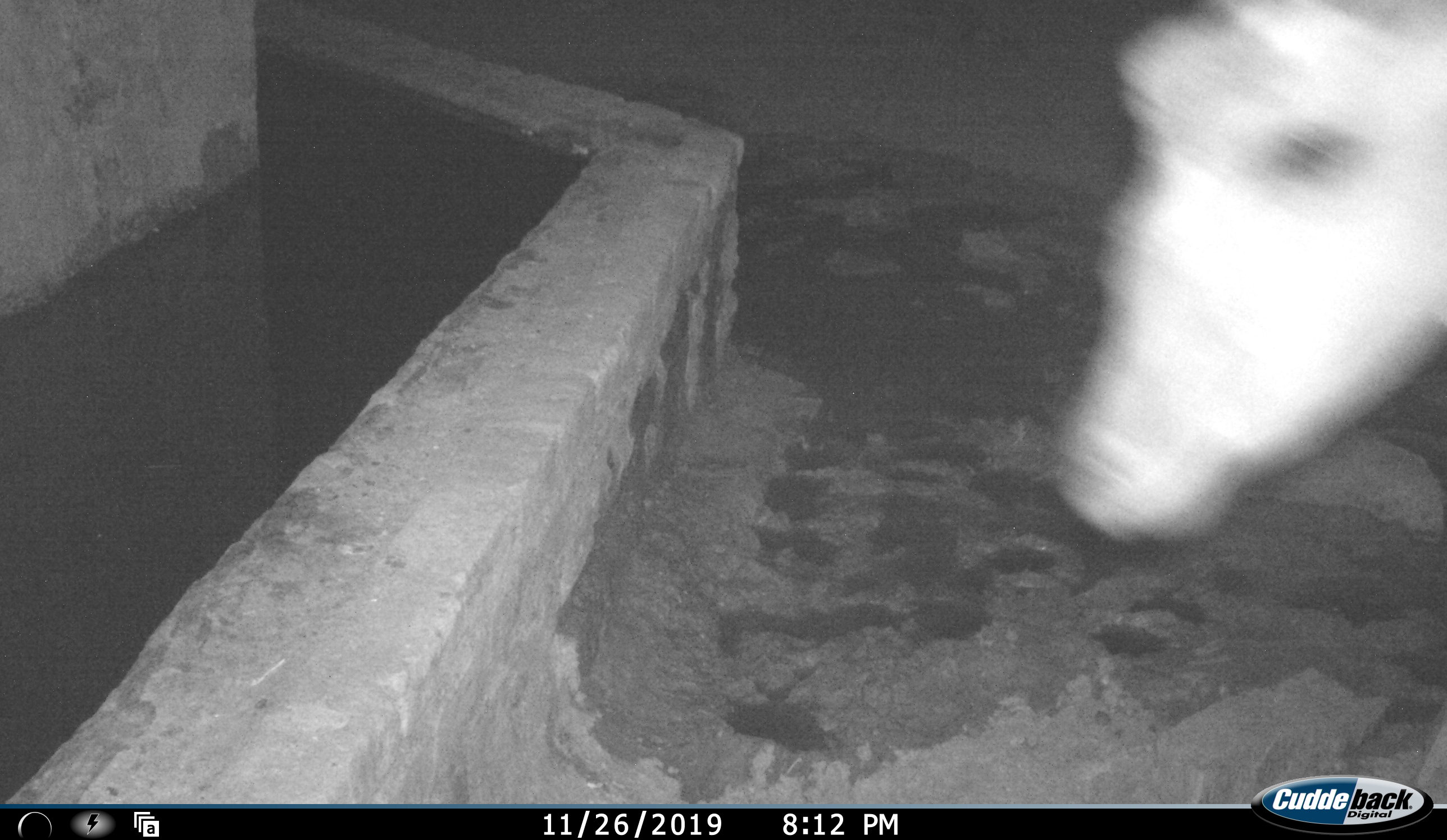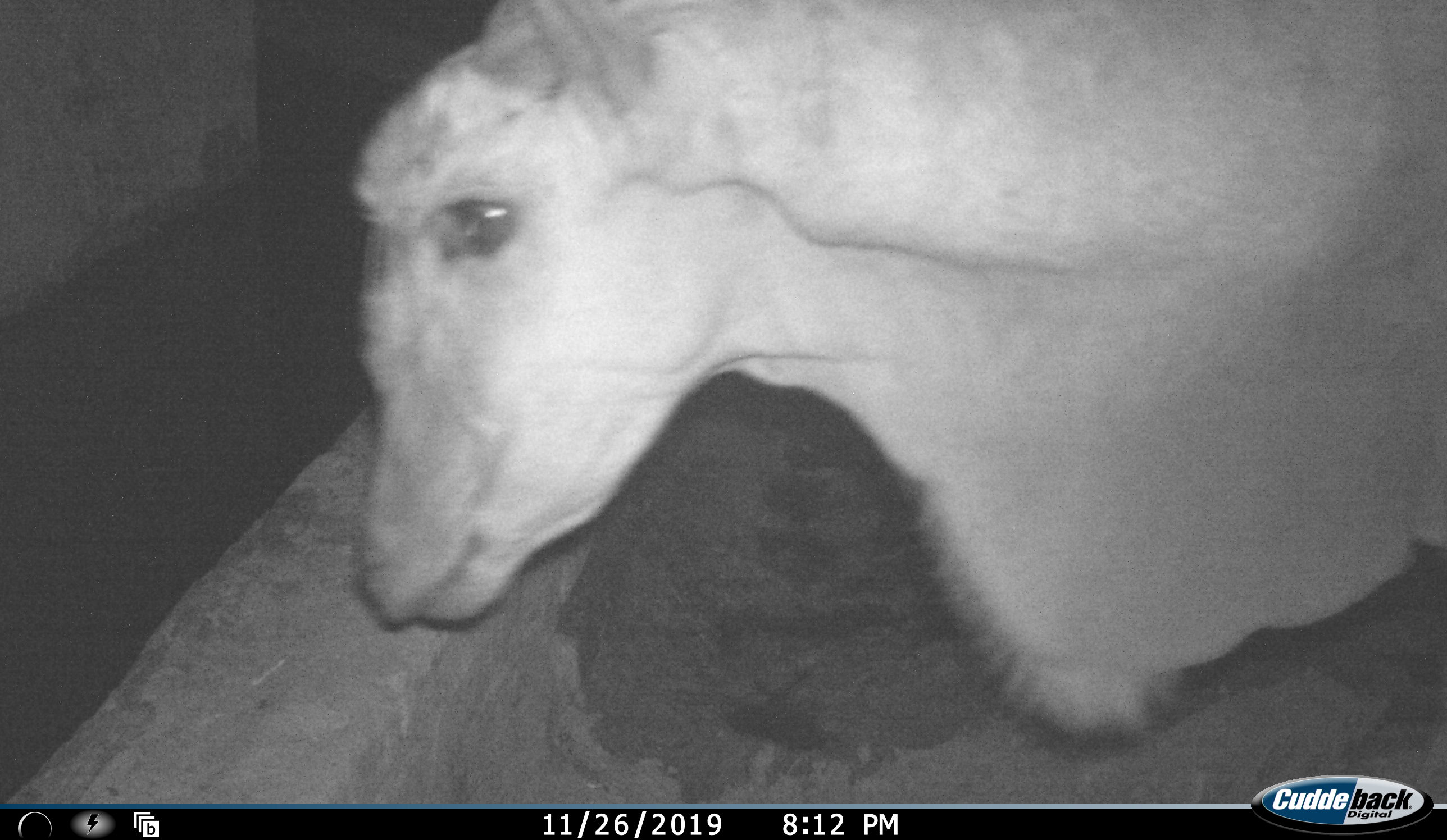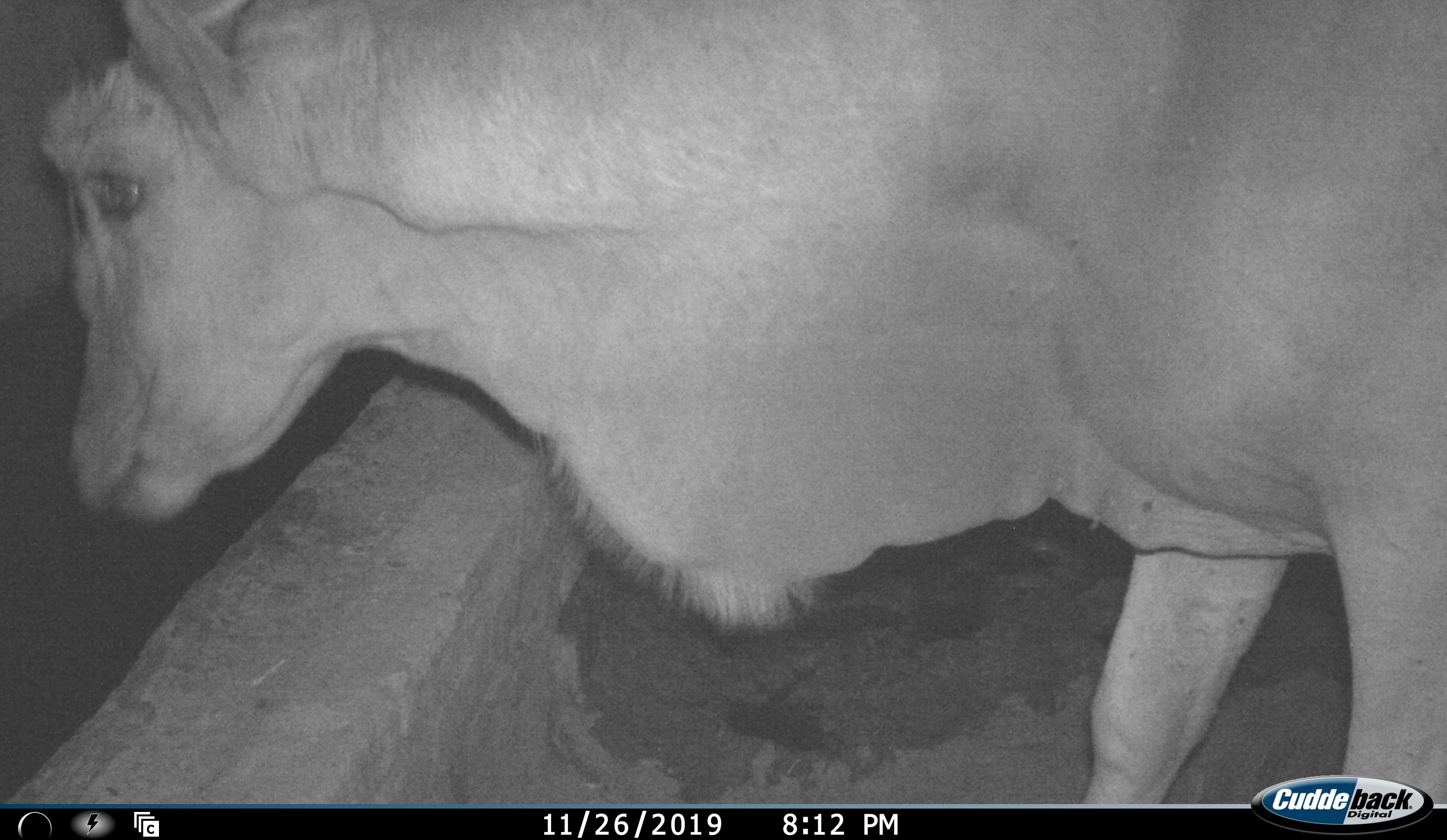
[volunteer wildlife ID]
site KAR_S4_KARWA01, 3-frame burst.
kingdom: Animalia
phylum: Chordata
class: Mammalia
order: Artiodactyla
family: Bovidae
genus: Tragelaphus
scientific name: Tragelaphus oryx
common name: eland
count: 1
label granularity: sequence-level